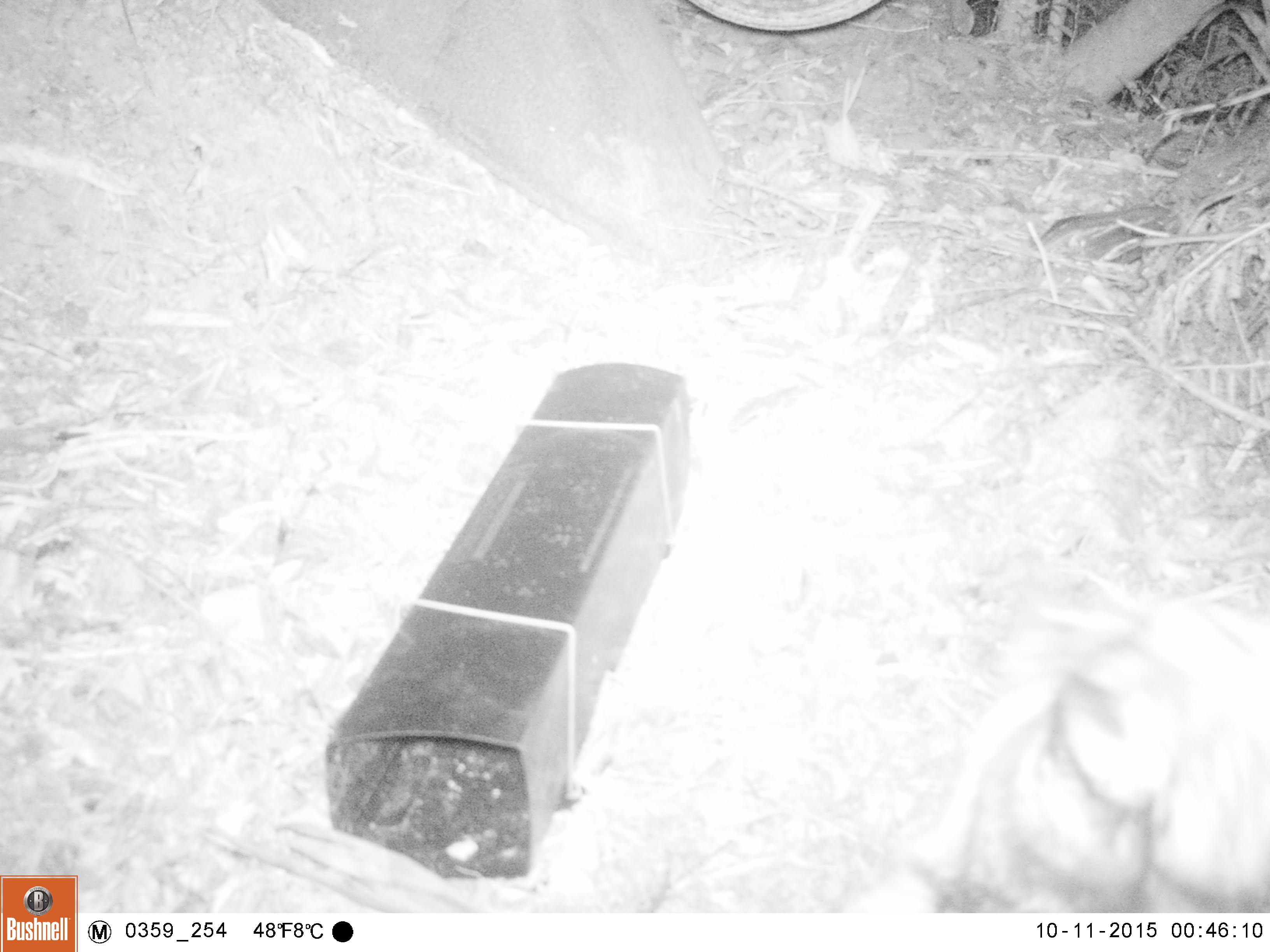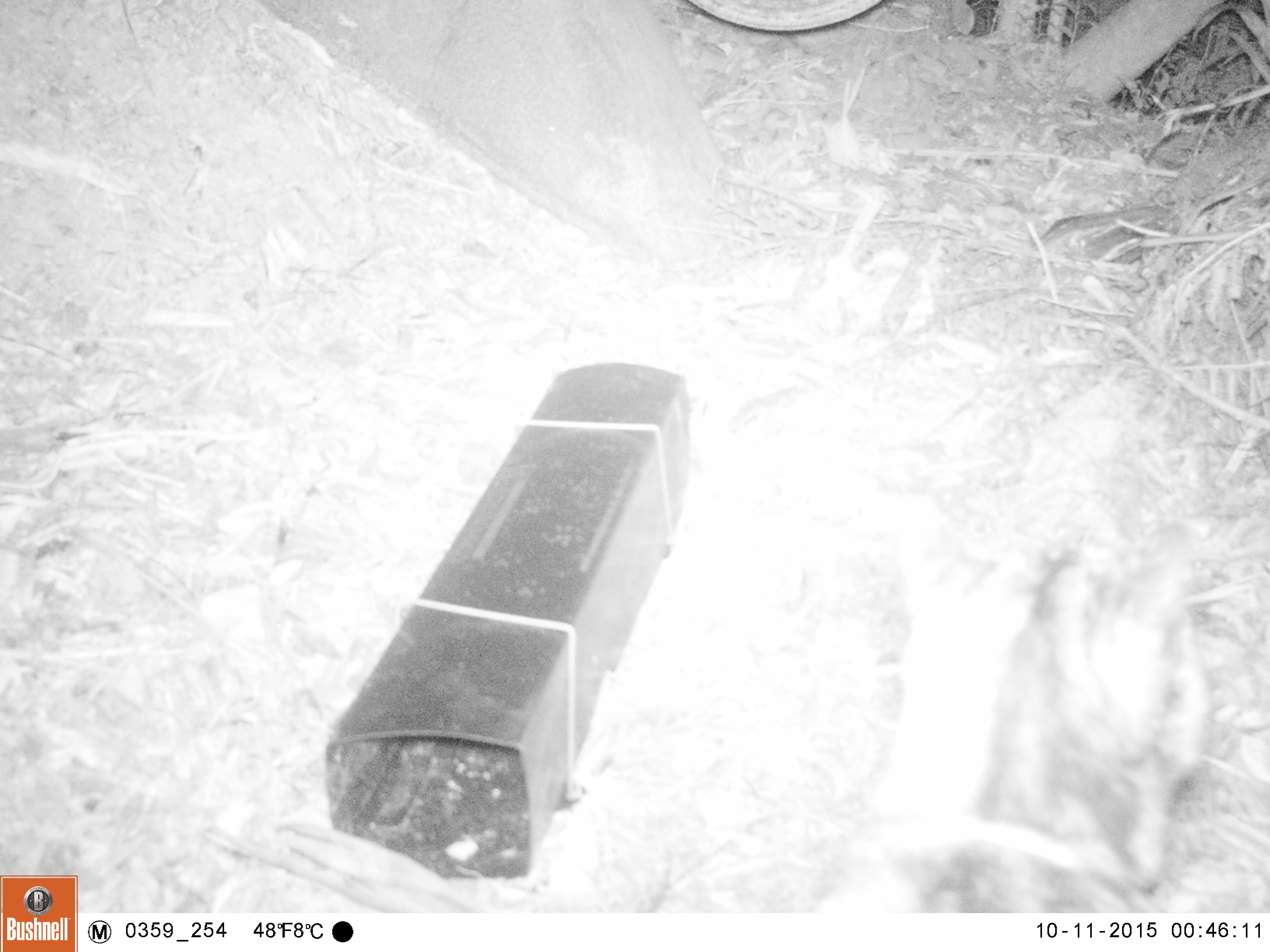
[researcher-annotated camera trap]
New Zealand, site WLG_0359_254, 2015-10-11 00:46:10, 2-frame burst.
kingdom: Animalia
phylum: Chordata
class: Mammalia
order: Carnivora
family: Felidae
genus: Felis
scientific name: Felis catus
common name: domestic cat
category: cat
Cat (domestic cat) (Felis catus).